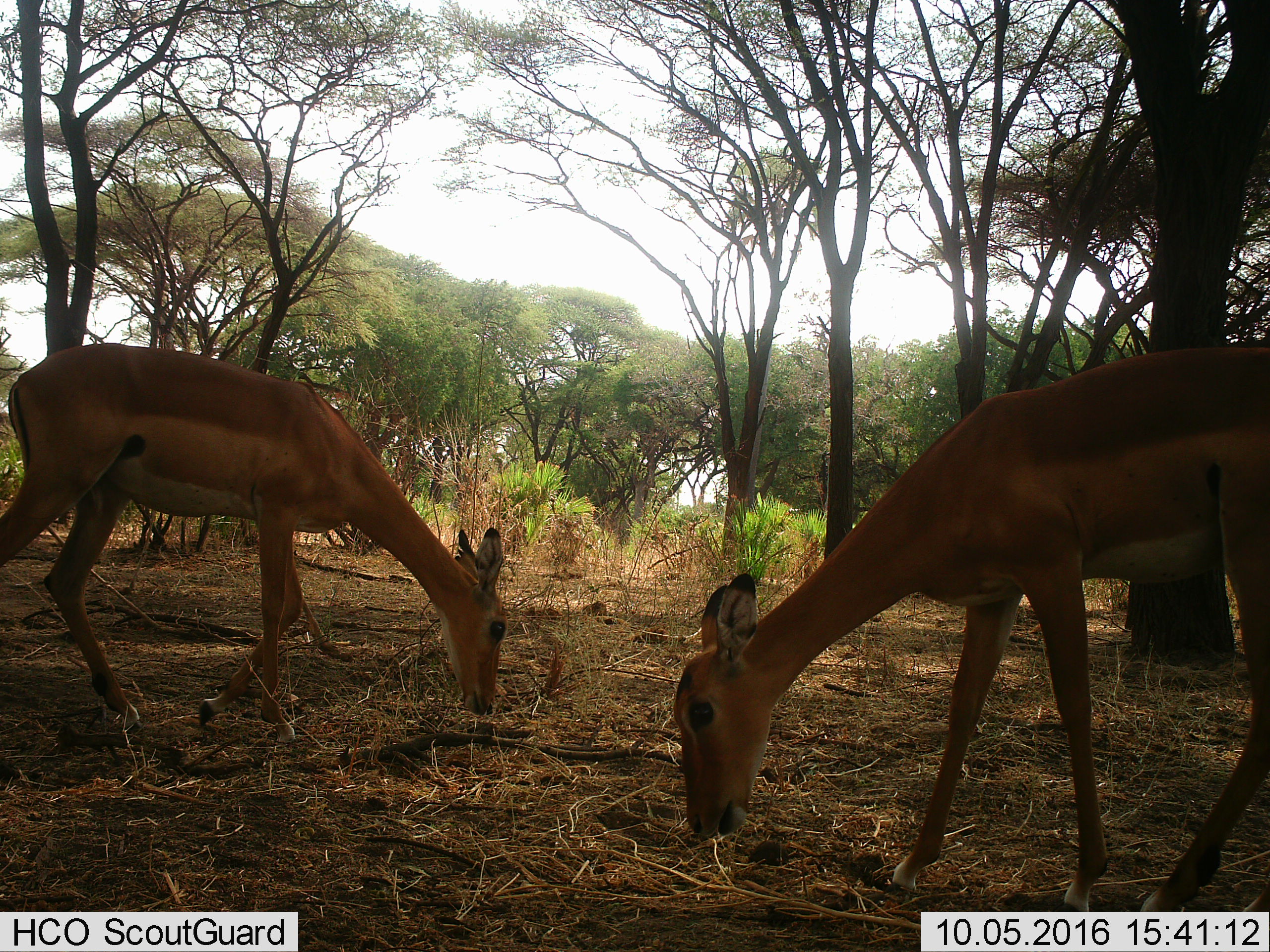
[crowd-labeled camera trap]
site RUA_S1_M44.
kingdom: Animalia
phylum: Chordata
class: Mammalia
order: Artiodactyla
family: Bovidae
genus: Aepyceros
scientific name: Aepyceros melampus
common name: impala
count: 2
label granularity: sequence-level